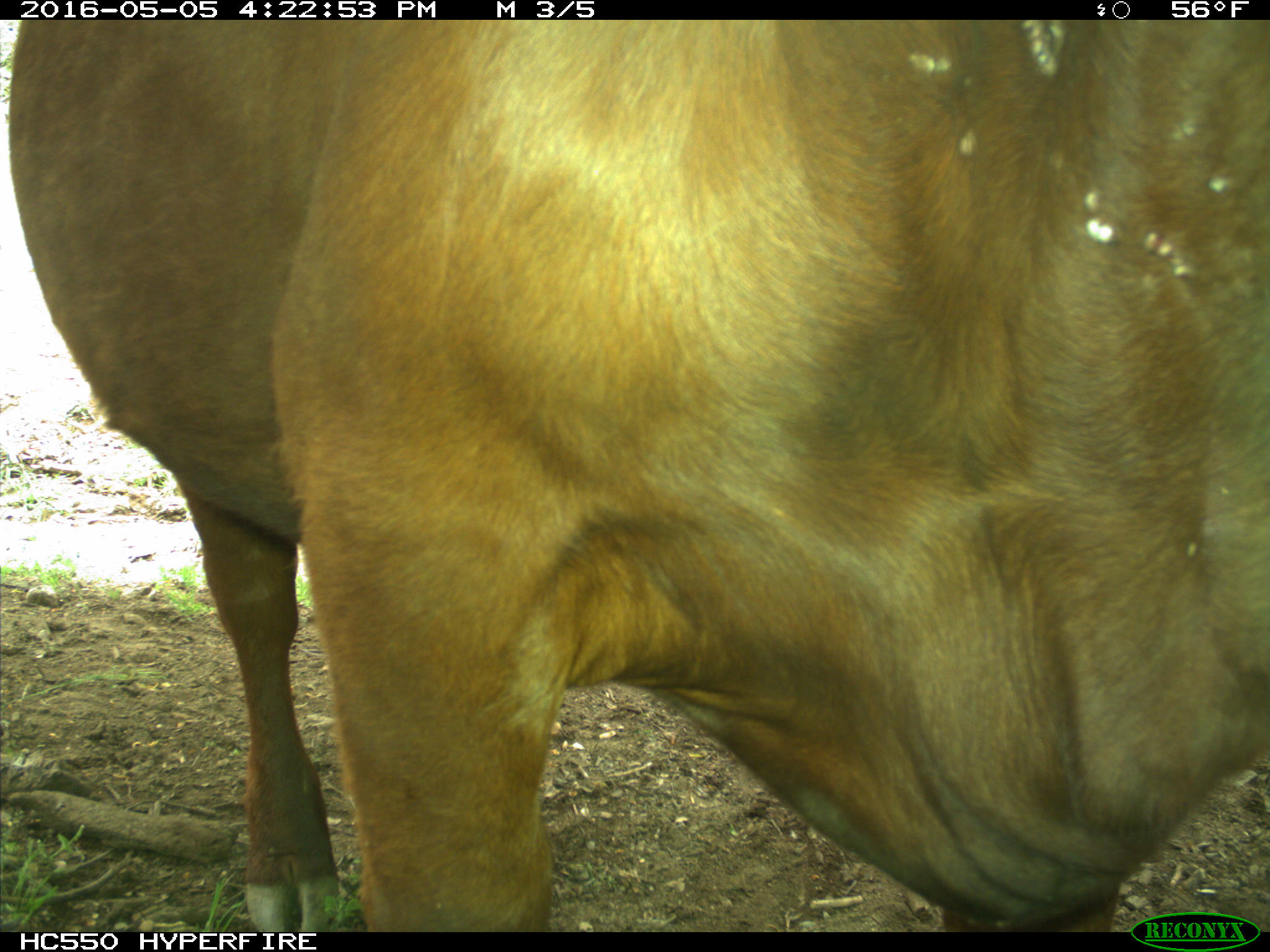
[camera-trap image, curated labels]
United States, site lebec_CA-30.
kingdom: Animalia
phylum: Chordata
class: Mammalia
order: Artiodactyla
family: Bovidae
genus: Bos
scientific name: Bos taurus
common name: domestic cow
Bos taurus (domestic cow).